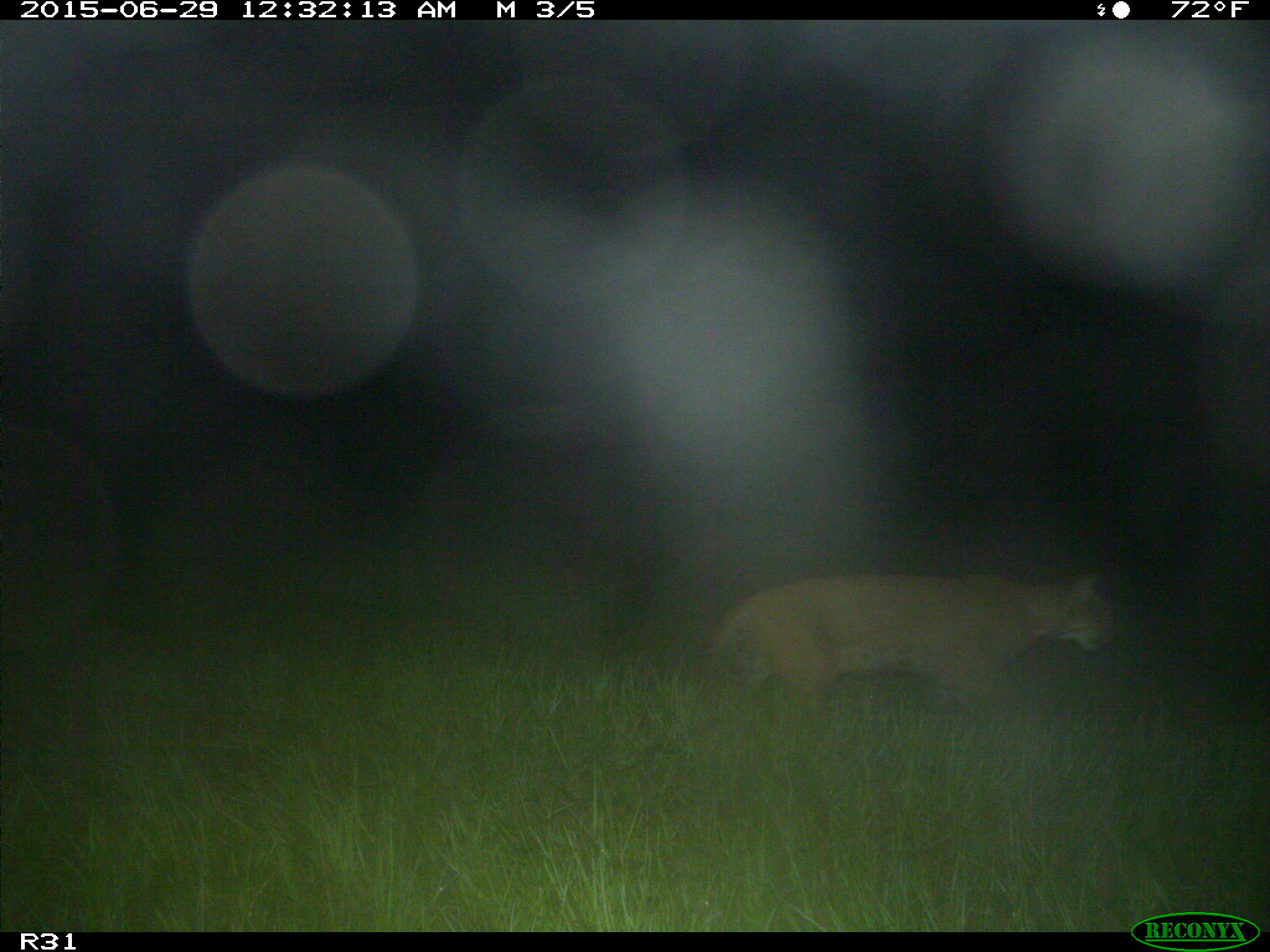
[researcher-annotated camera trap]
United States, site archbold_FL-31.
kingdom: Animalia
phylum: Chordata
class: Mammalia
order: Carnivora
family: Felidae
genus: Lynx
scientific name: Lynx rufus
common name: bobcat